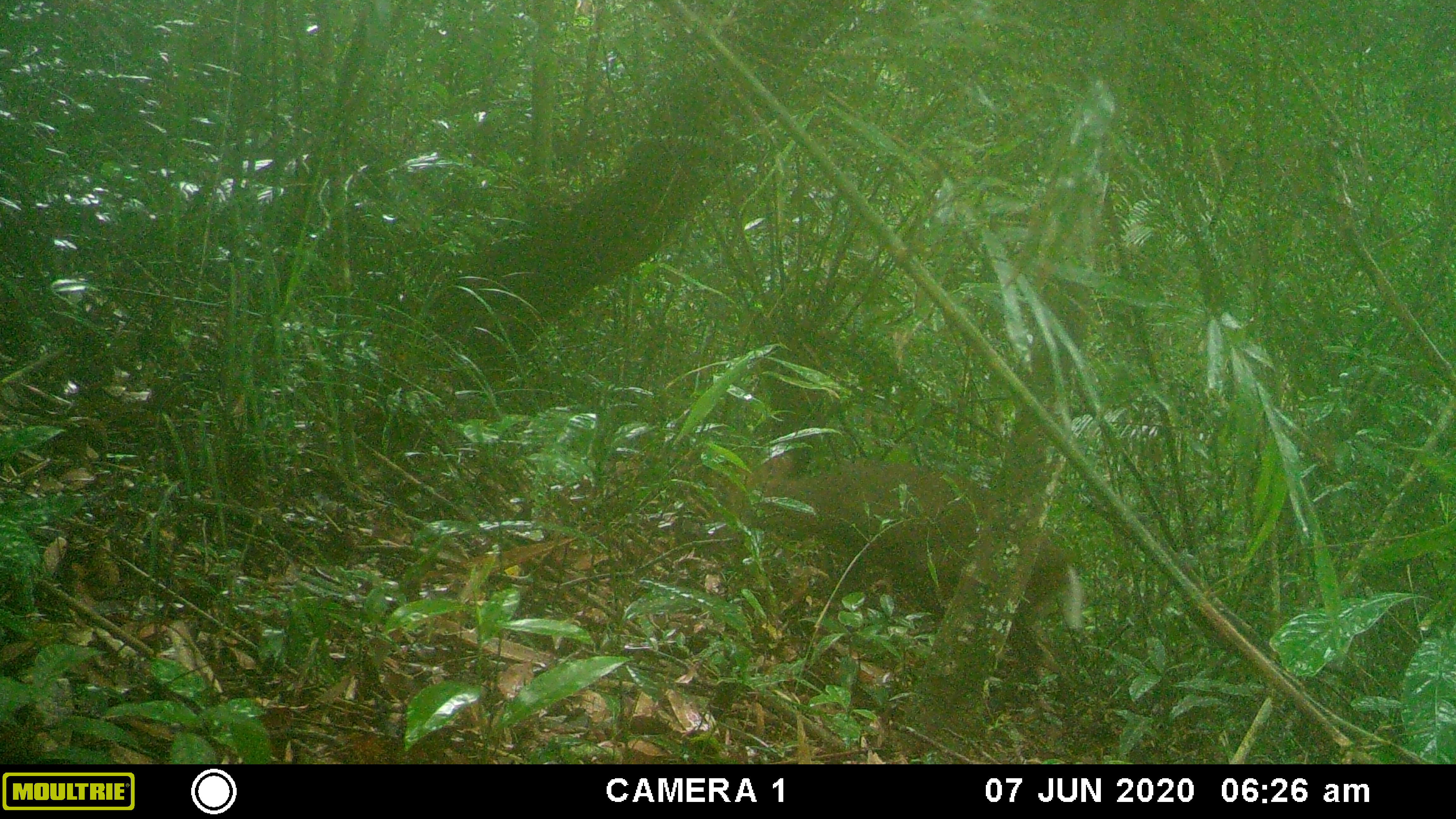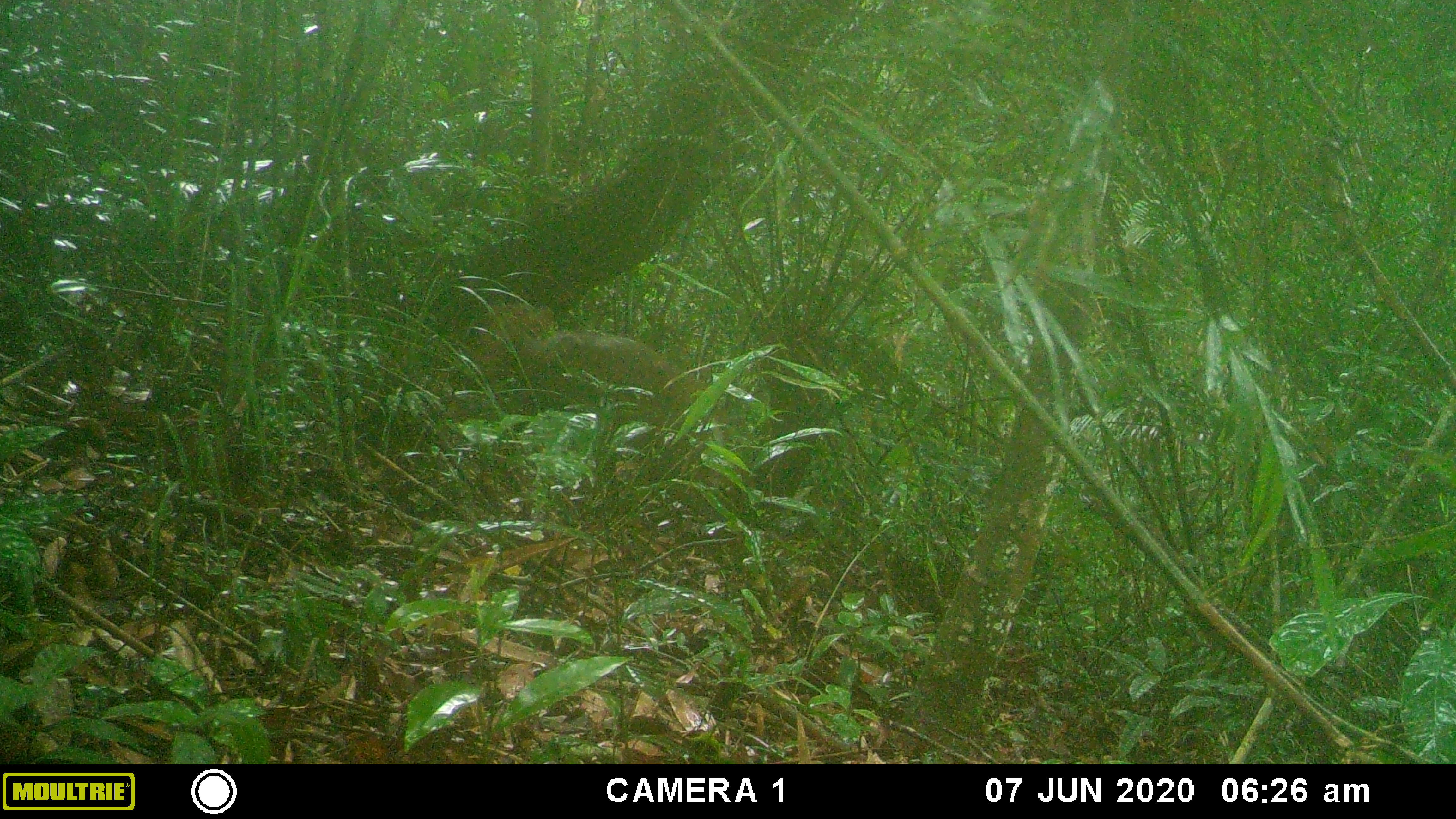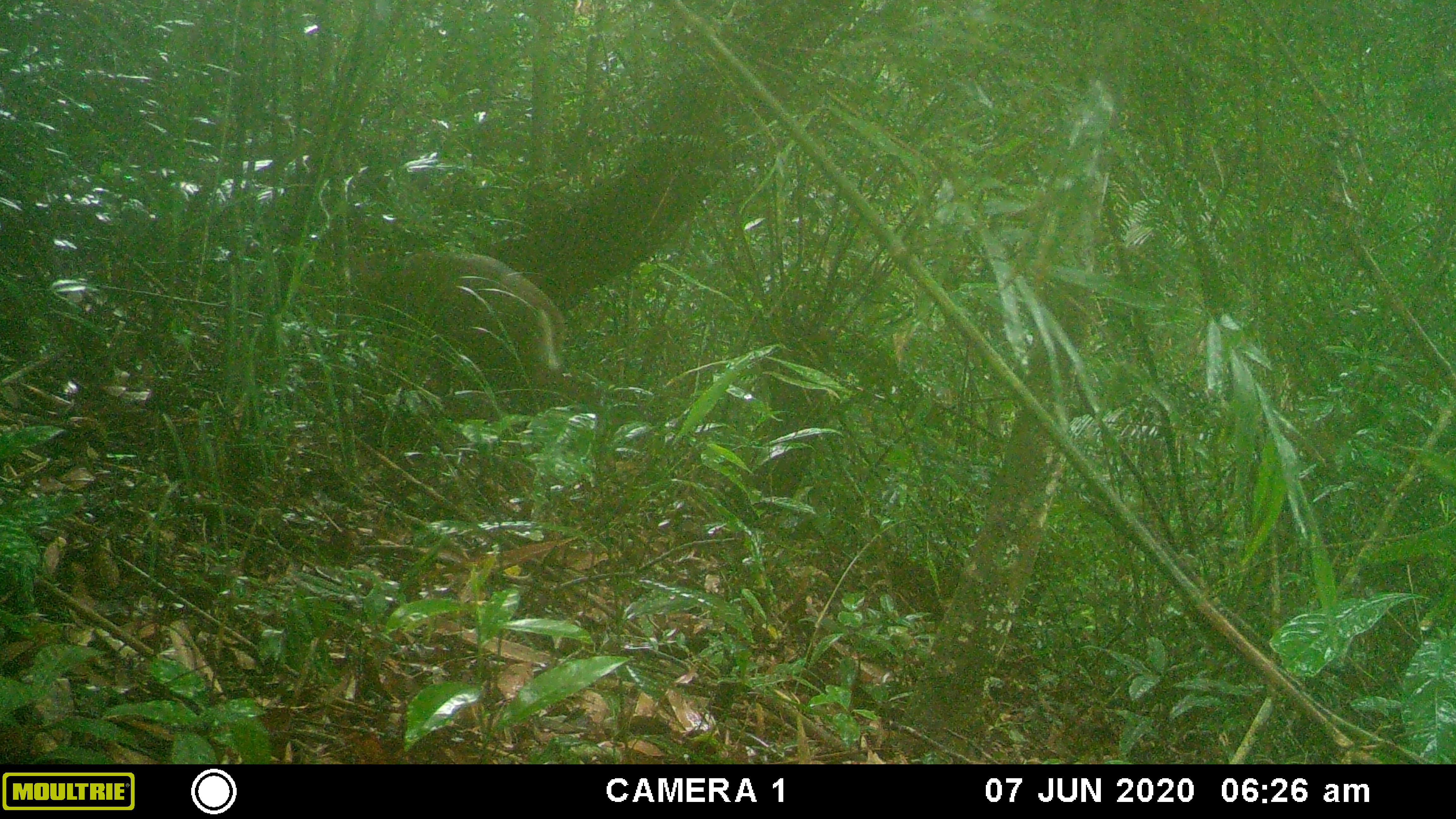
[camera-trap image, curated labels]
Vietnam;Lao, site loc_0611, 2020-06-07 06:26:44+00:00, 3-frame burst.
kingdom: Animalia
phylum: Chordata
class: Mammalia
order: Artiodactyla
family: Cervidae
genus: Muntiacus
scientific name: Muntiacus rooseveltorum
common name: roosevelt's muntjac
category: roosevelts muntjac group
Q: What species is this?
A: Roosevelts muntjac group (roosevelt's muntjac) (Muntiacus rooseveltorum).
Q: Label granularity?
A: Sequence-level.